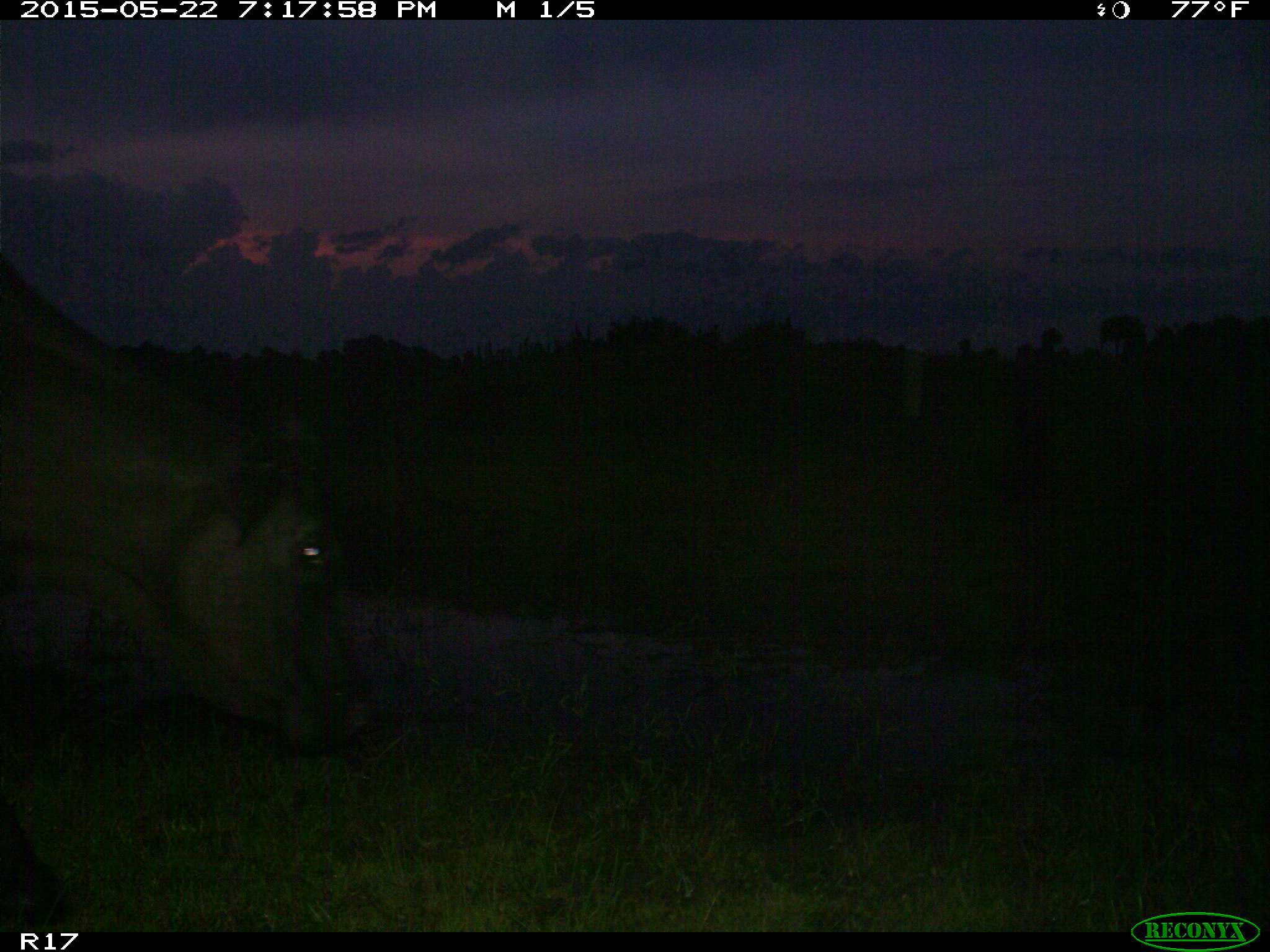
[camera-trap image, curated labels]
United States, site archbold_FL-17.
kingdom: Animalia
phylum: Chordata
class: Mammalia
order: Artiodactyla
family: Bovidae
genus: Bos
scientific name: Bos taurus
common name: domestic cow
Bos taurus (domestic cow).